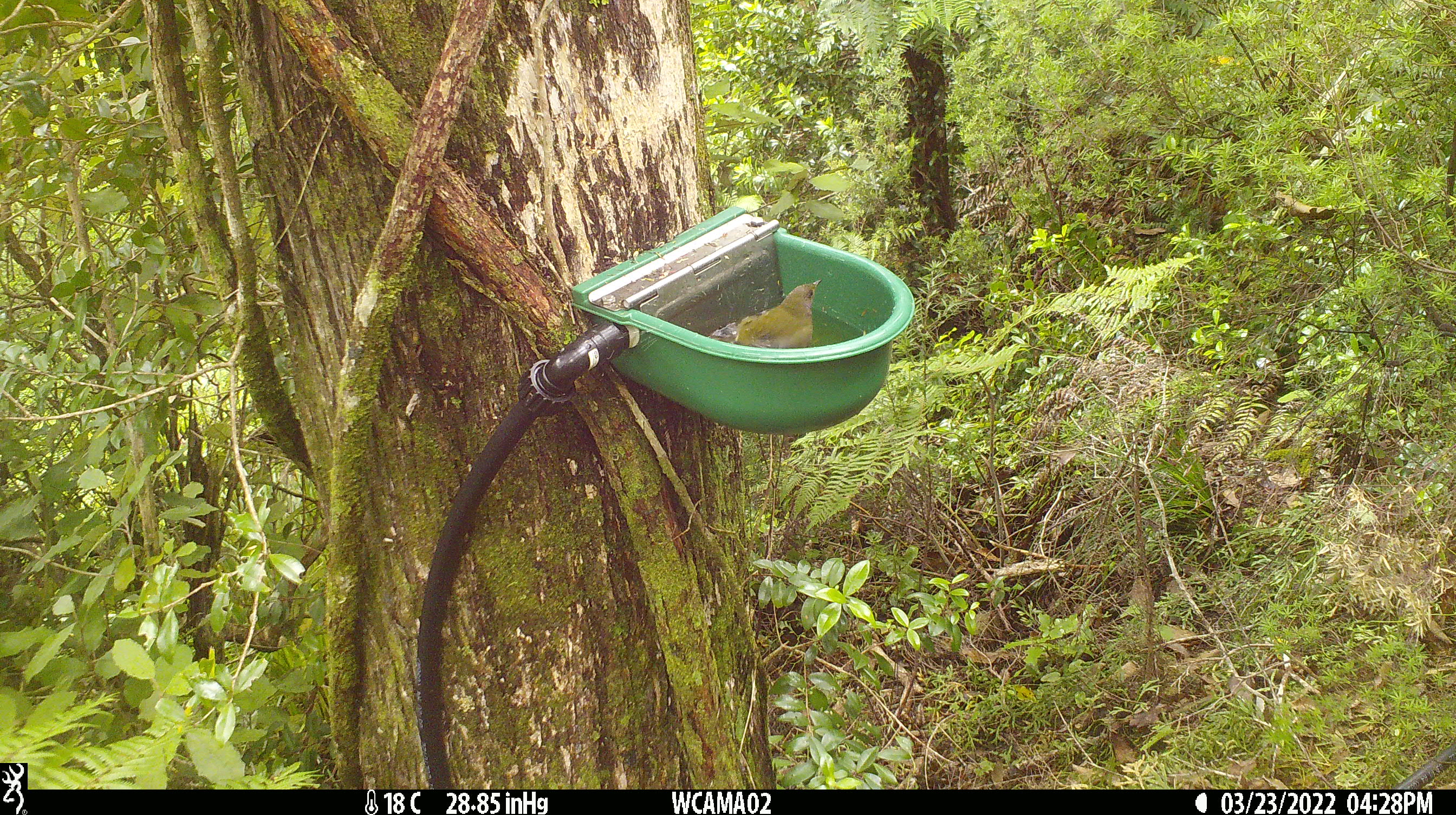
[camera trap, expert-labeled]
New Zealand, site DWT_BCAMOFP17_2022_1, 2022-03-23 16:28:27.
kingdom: Animalia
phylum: Chordata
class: Aves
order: Passeriformes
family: Meliphagidae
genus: Anthornis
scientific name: Anthornis melanura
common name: new zealand bellbird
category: bellbird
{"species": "bellbird (new zealand bellbird) (Anthornis melanura)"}